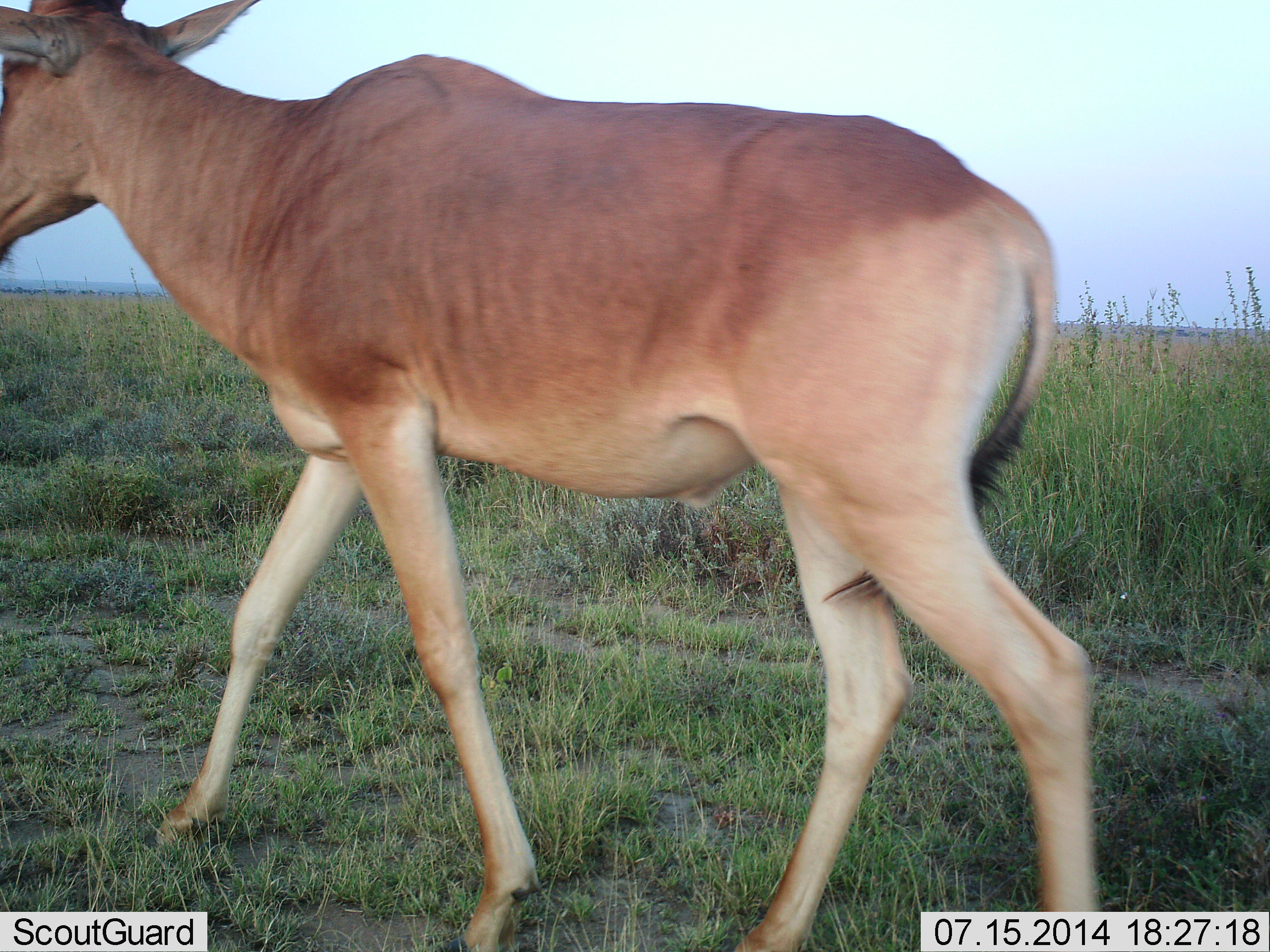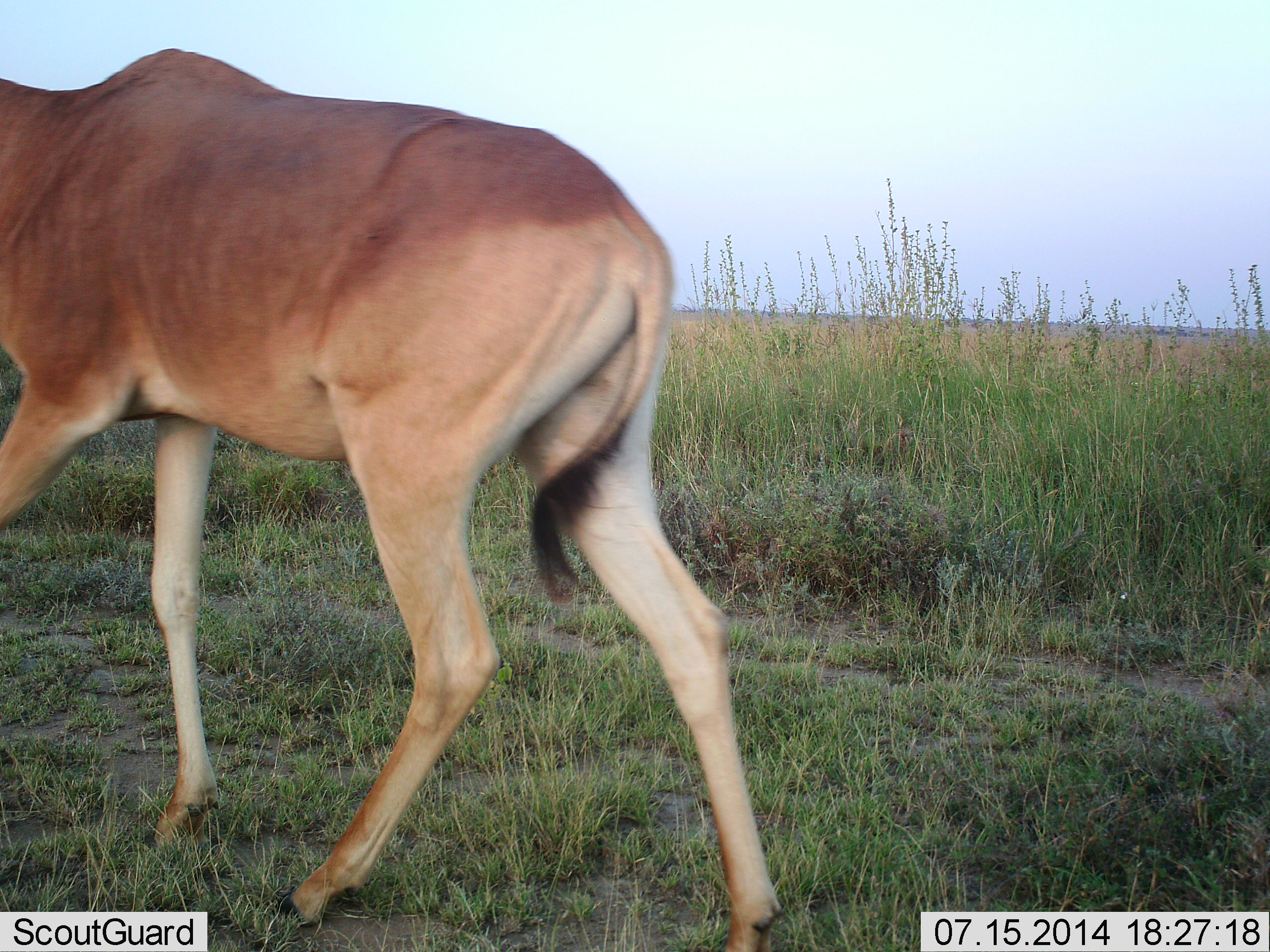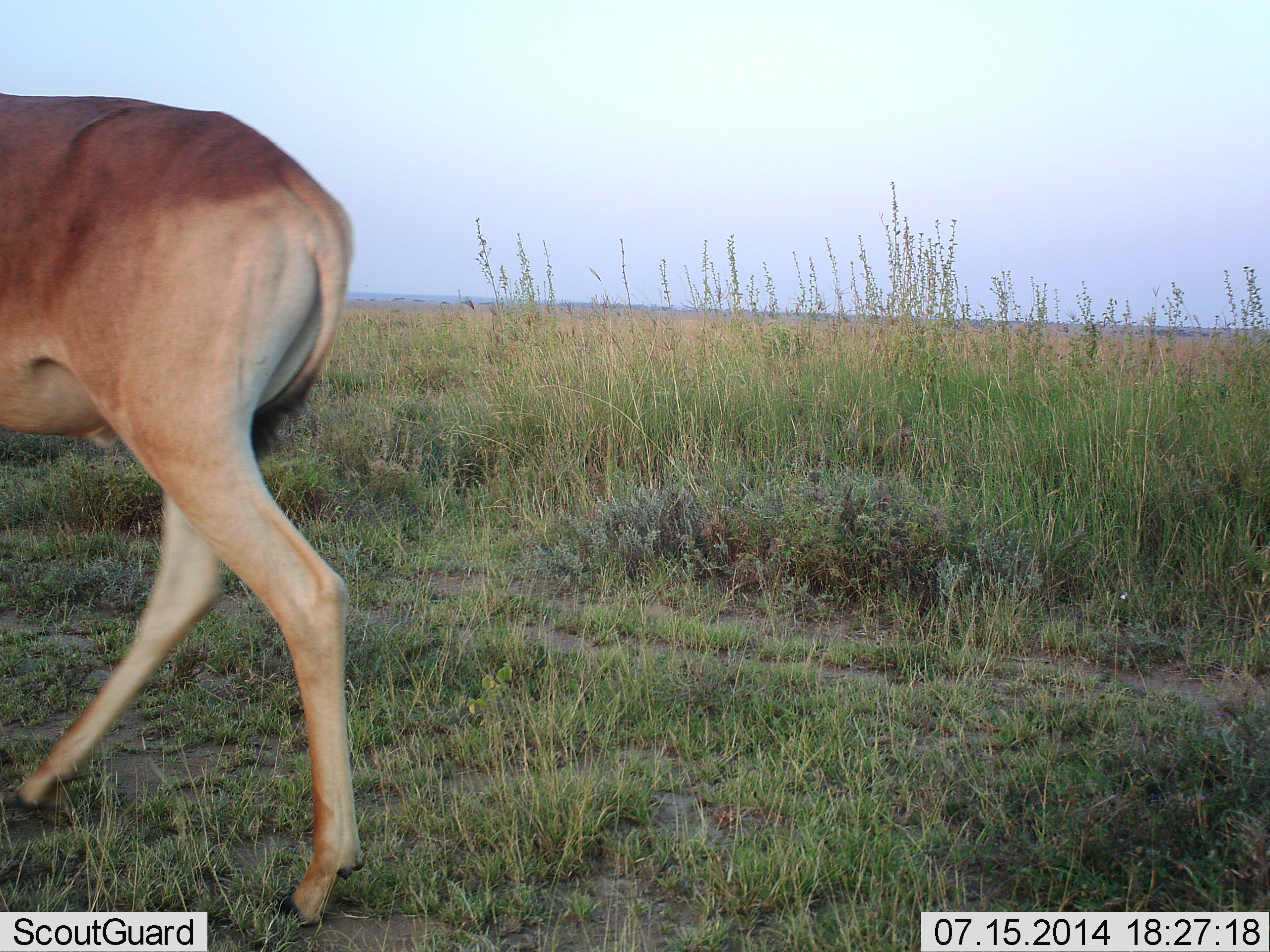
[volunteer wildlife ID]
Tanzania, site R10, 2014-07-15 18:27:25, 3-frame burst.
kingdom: Animalia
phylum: Chordata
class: Mammalia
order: Artiodactyla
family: Bovidae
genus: Alcelaphus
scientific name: Alcelaphus buselaphus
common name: hartebeest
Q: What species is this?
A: Hartebeest (Alcelaphus buselaphus).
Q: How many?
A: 1.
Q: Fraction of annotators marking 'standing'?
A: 10%.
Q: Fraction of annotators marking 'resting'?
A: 0%.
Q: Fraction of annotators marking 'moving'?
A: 90%.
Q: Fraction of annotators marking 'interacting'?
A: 0%.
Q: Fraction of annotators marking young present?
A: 10%.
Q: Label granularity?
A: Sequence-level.